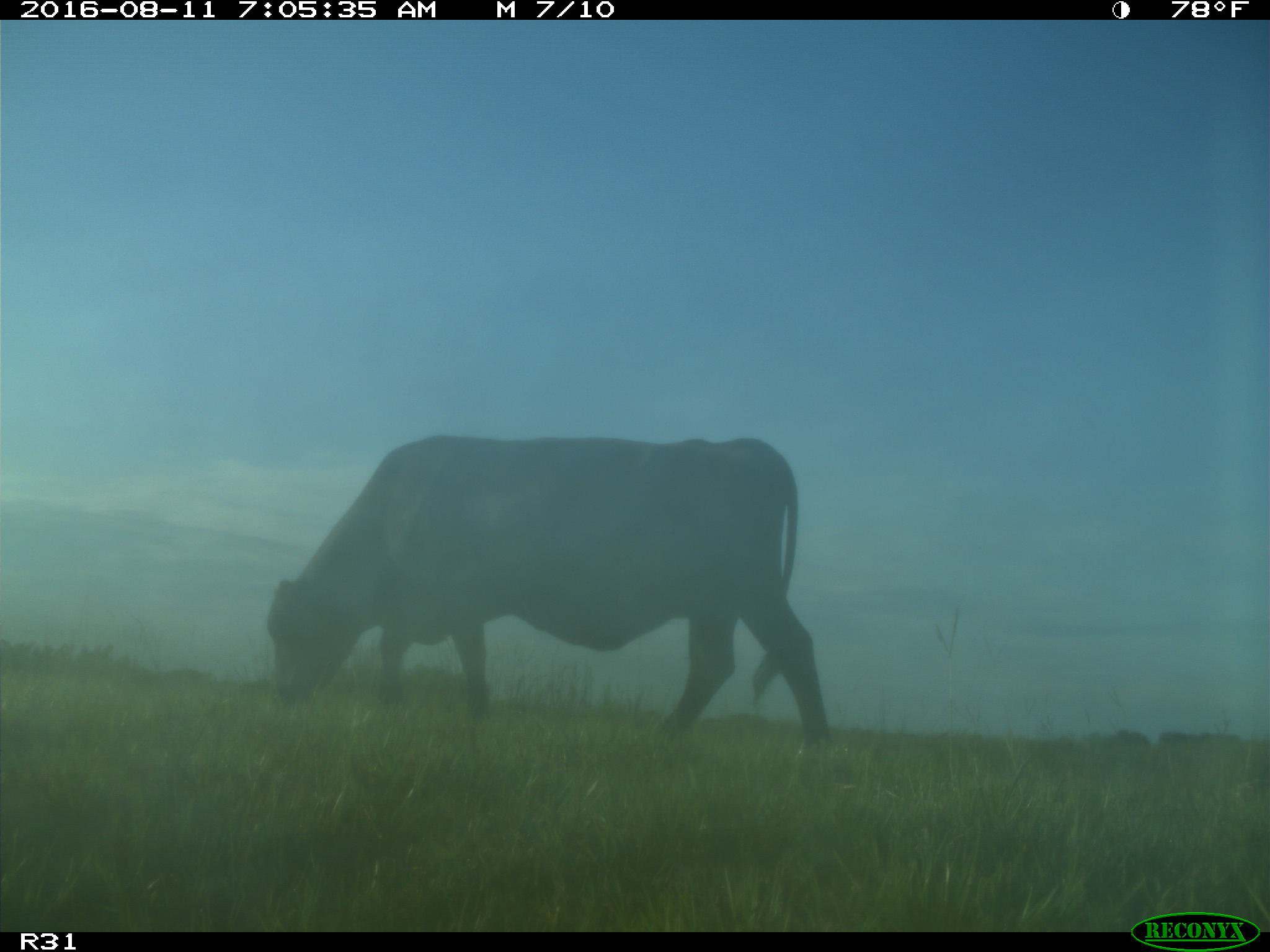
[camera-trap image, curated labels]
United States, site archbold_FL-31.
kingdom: Animalia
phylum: Chordata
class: Mammalia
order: Artiodactyla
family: Bovidae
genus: Bos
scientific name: Bos taurus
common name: domestic cow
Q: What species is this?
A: Bos taurus (domestic cow).